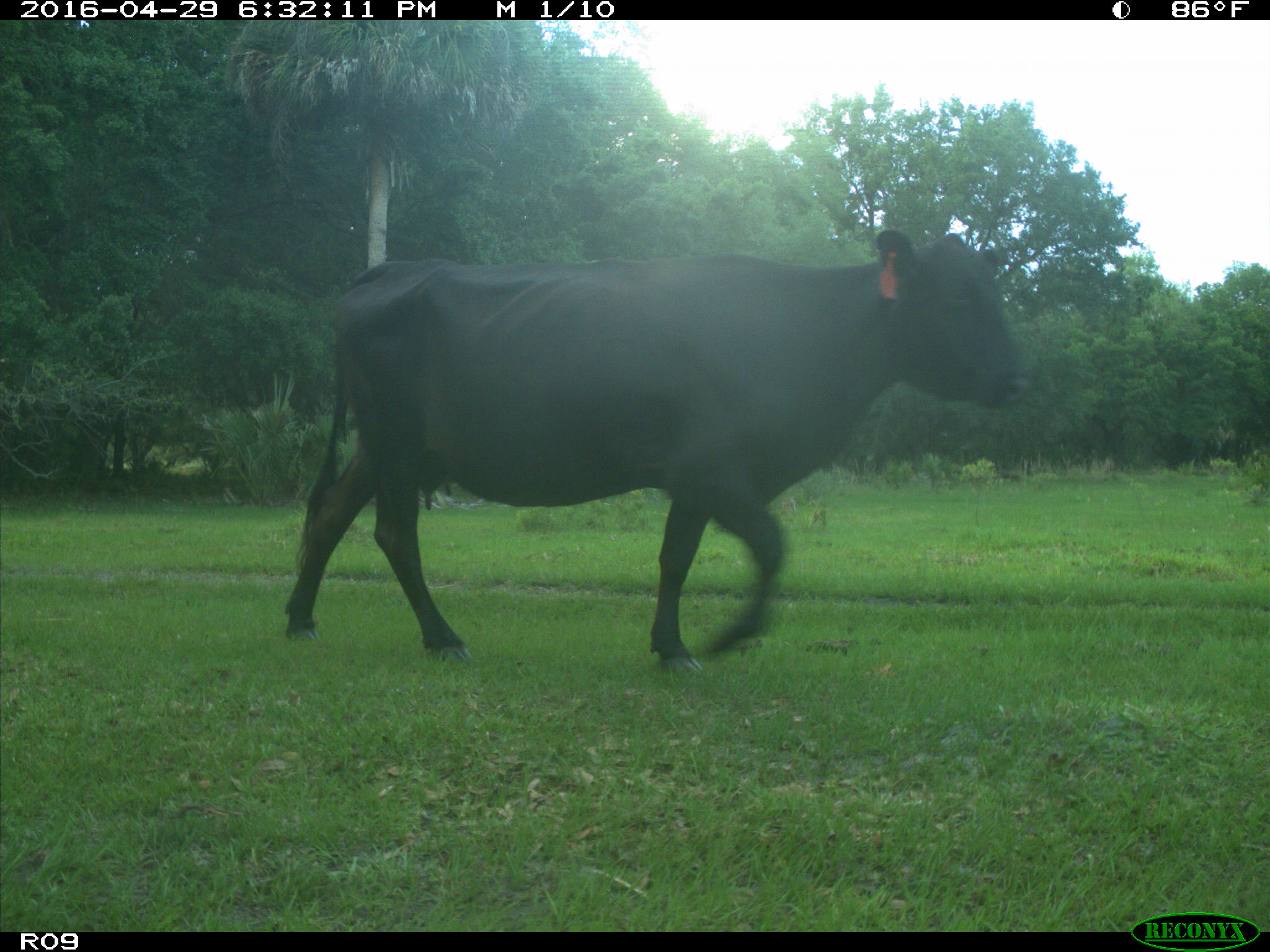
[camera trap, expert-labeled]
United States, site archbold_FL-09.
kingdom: Animalia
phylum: Chordata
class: Mammalia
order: Artiodactyla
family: Bovidae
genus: Bos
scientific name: Bos taurus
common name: domestic cow